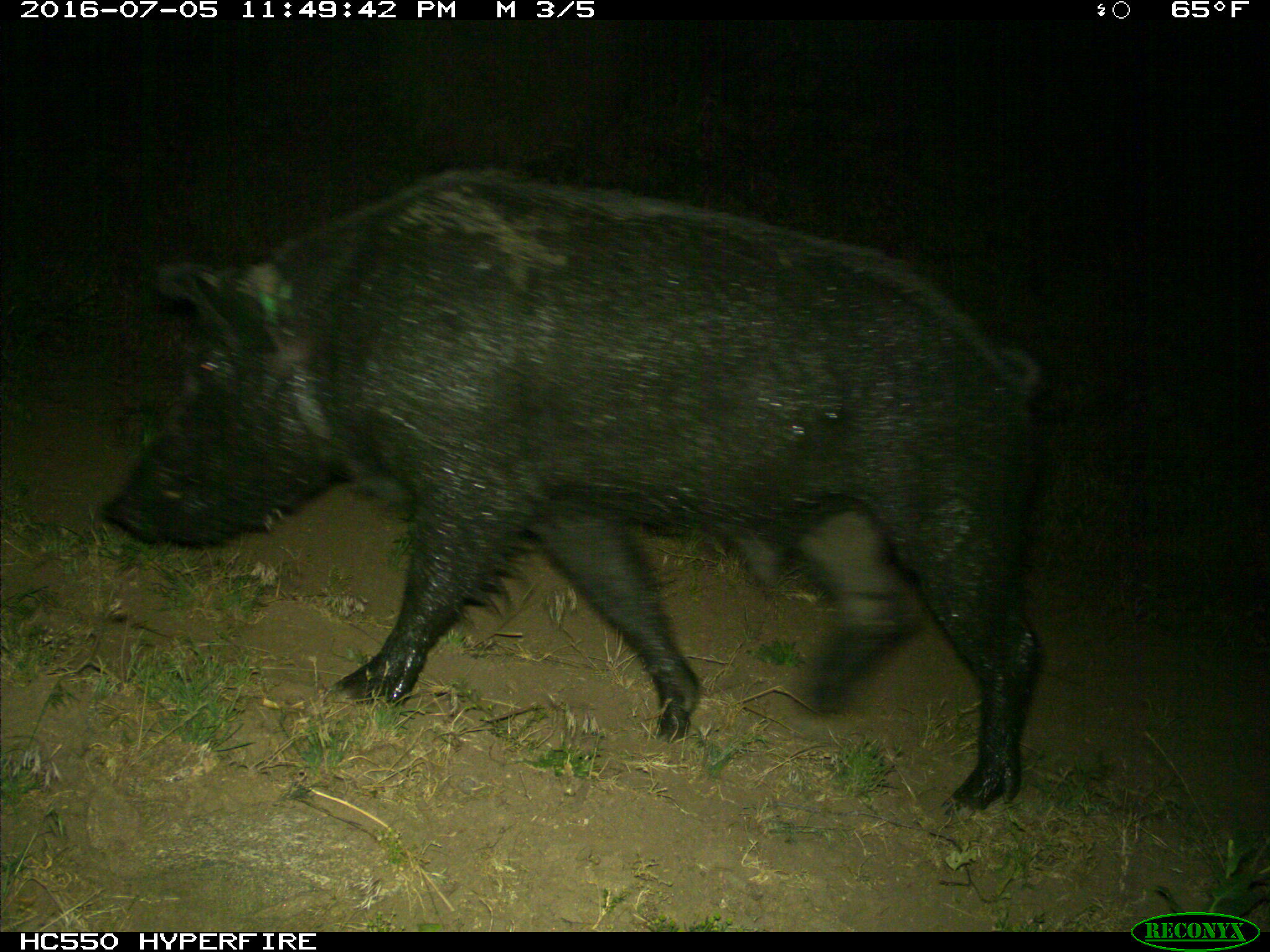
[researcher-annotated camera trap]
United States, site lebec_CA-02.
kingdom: Animalia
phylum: Chordata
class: Mammalia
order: Artiodactyla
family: Suidae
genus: Sus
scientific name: Sus scrofa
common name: wild boar